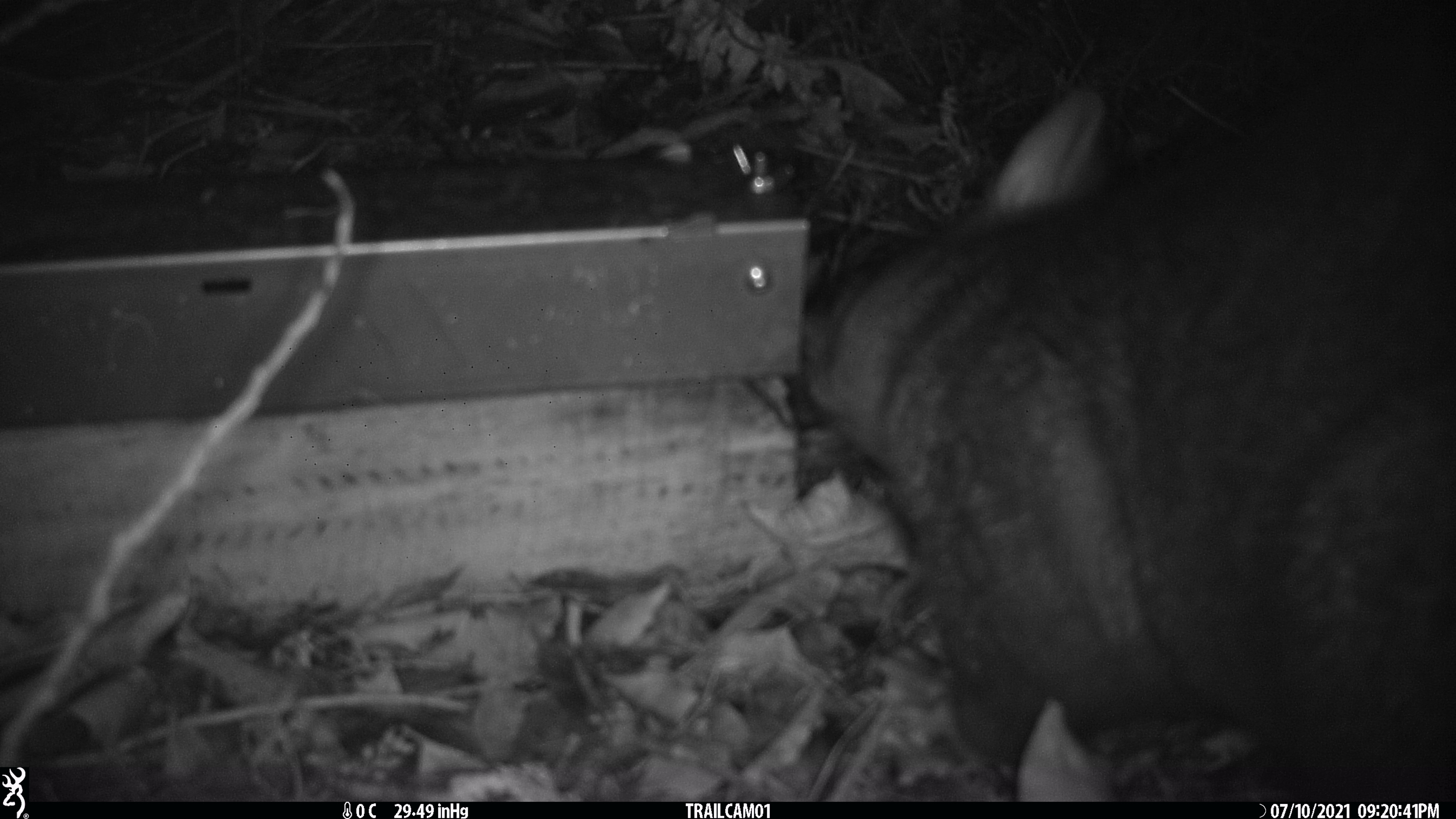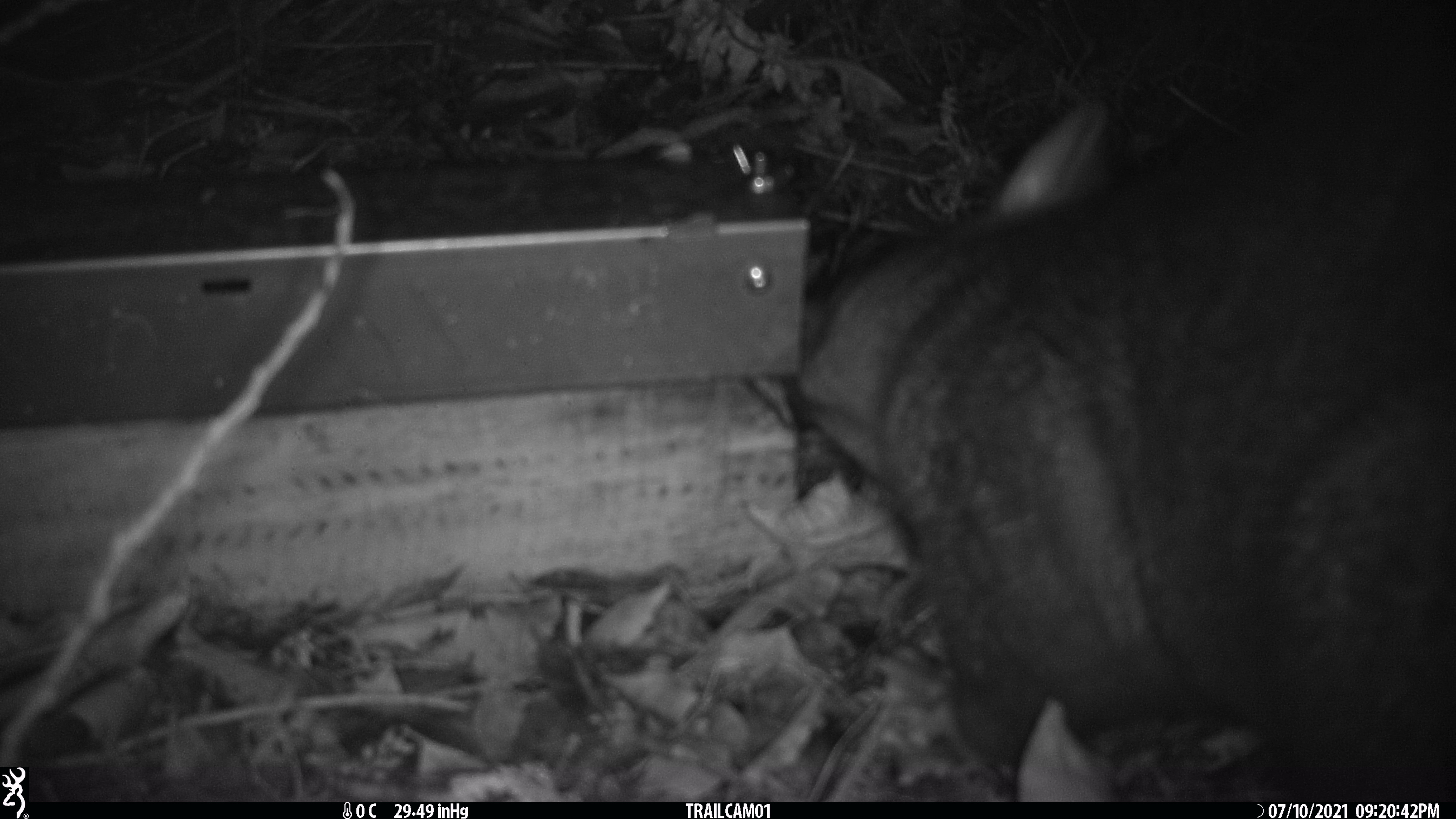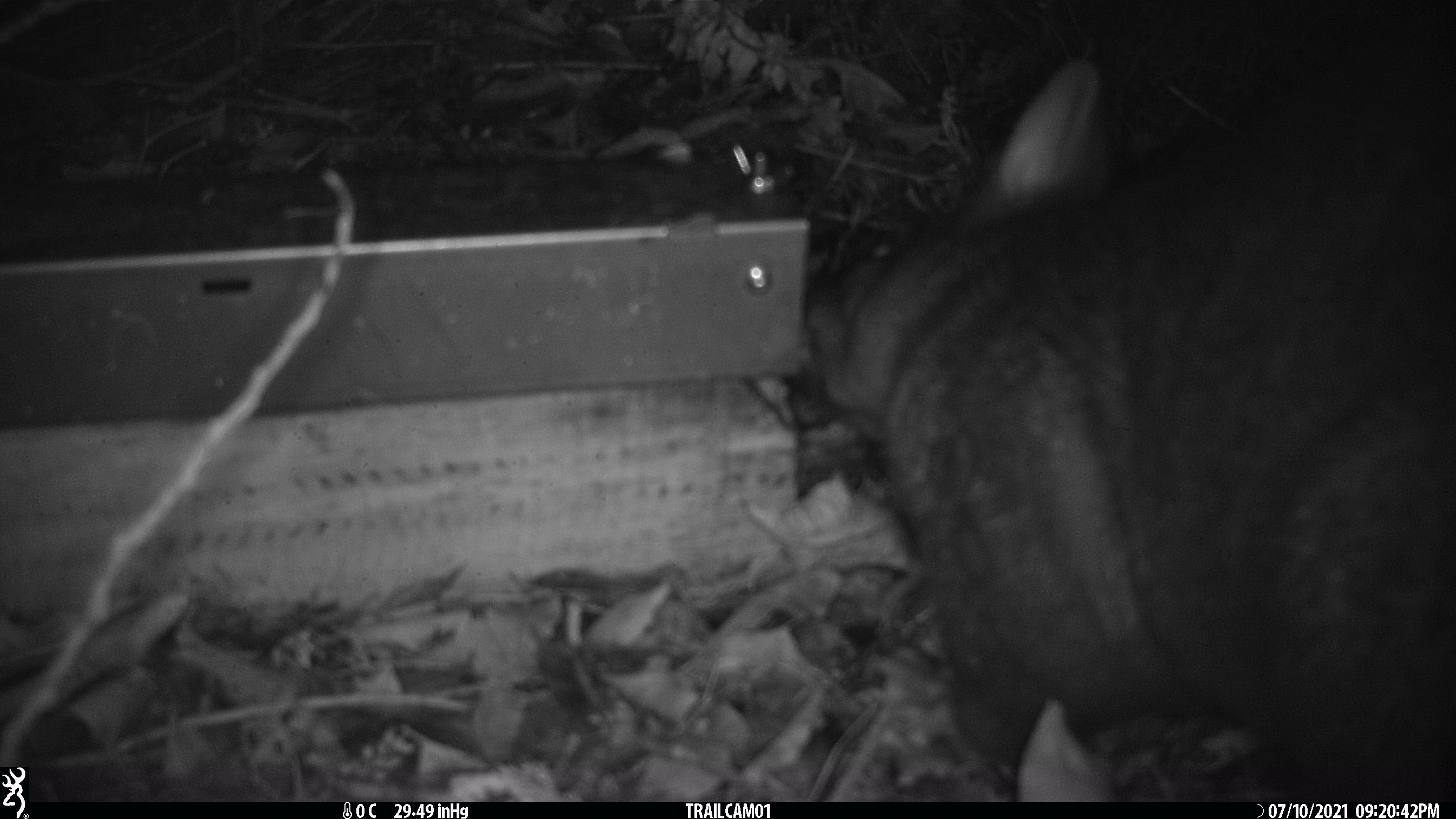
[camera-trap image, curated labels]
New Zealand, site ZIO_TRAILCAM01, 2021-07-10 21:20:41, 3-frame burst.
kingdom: Animalia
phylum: Chordata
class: Mammalia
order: Diprotodontia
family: Phalangeridae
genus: Trichosurus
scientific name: Trichosurus vulpecula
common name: common brushtail possum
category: possum